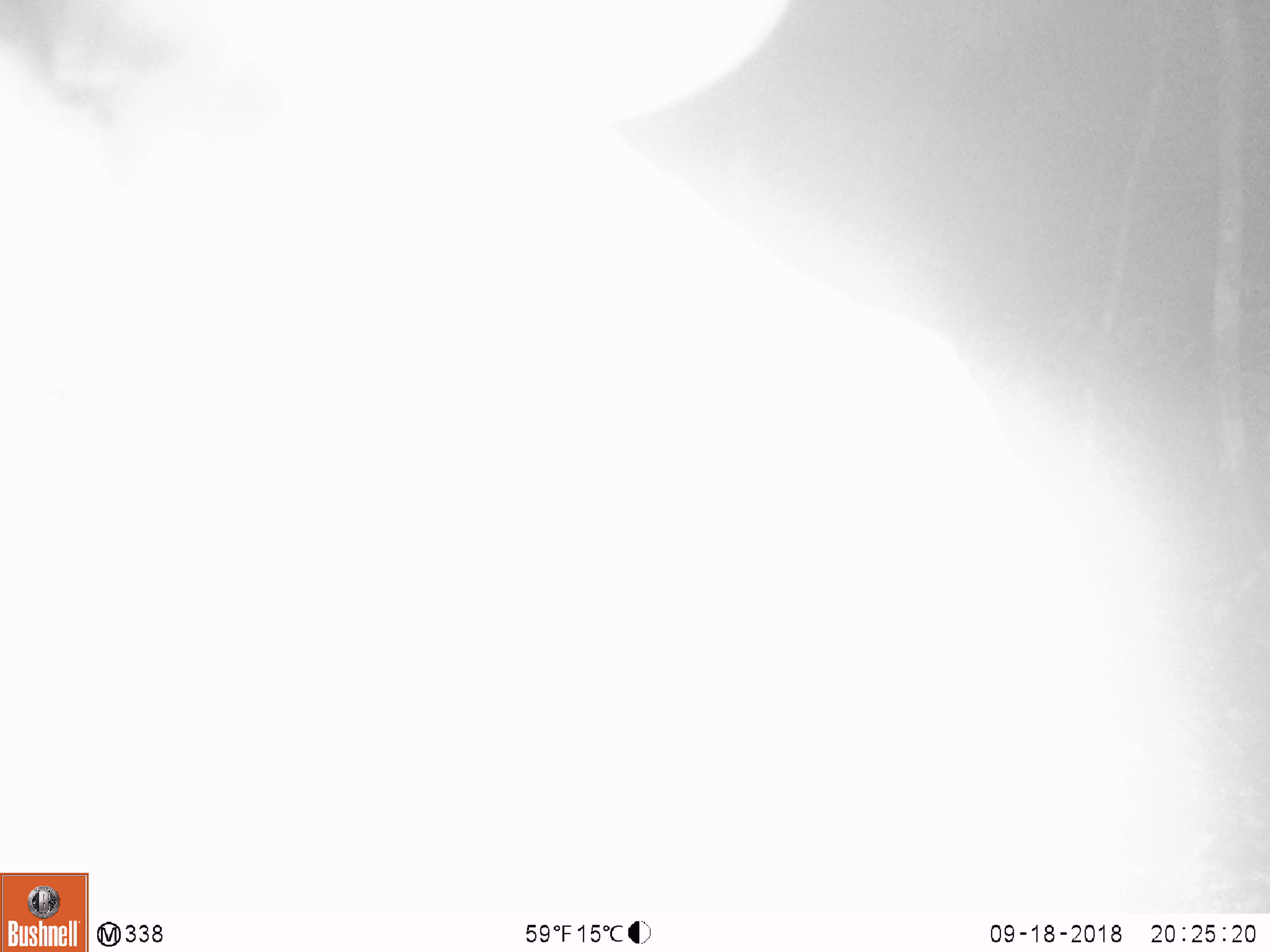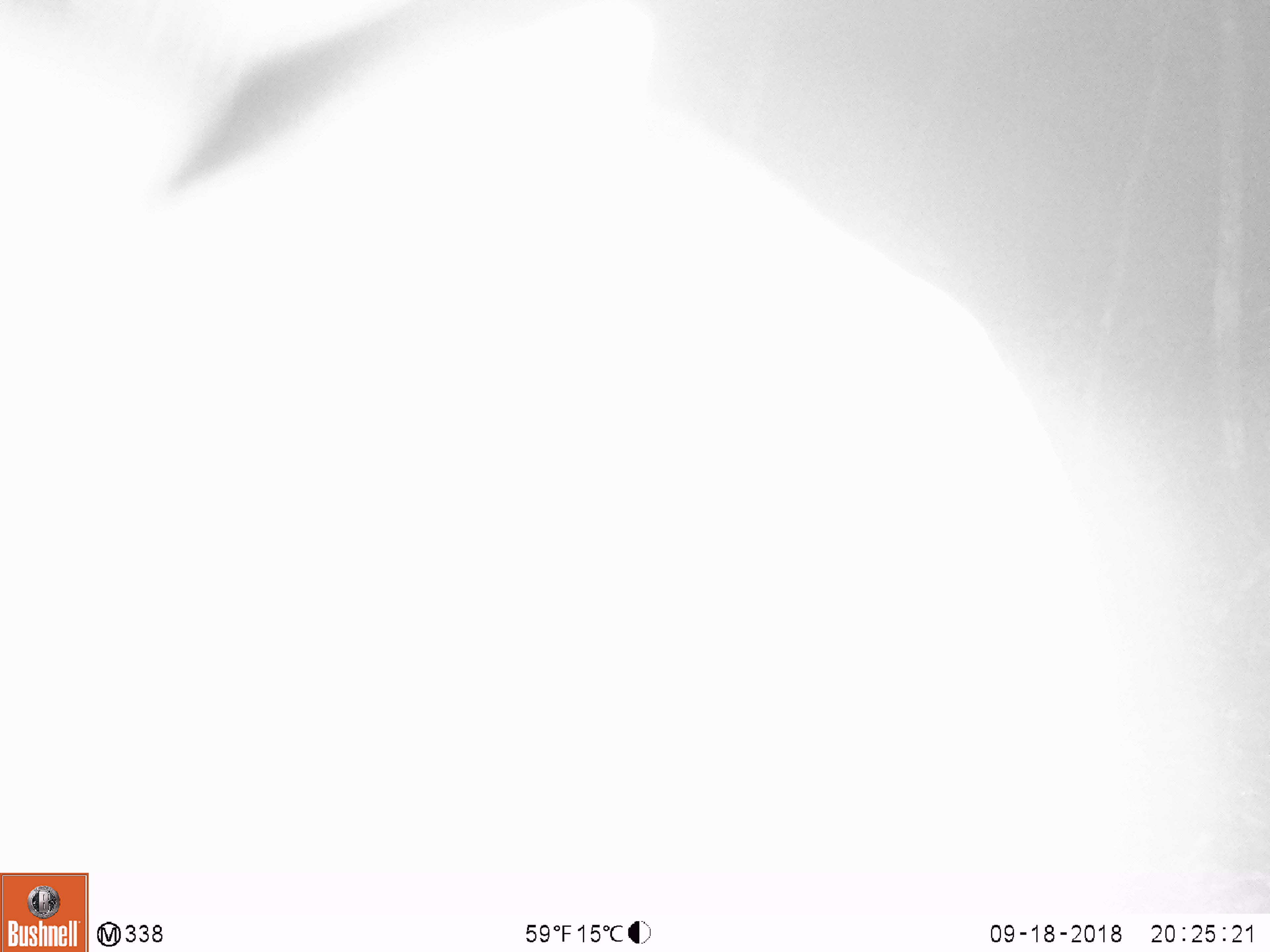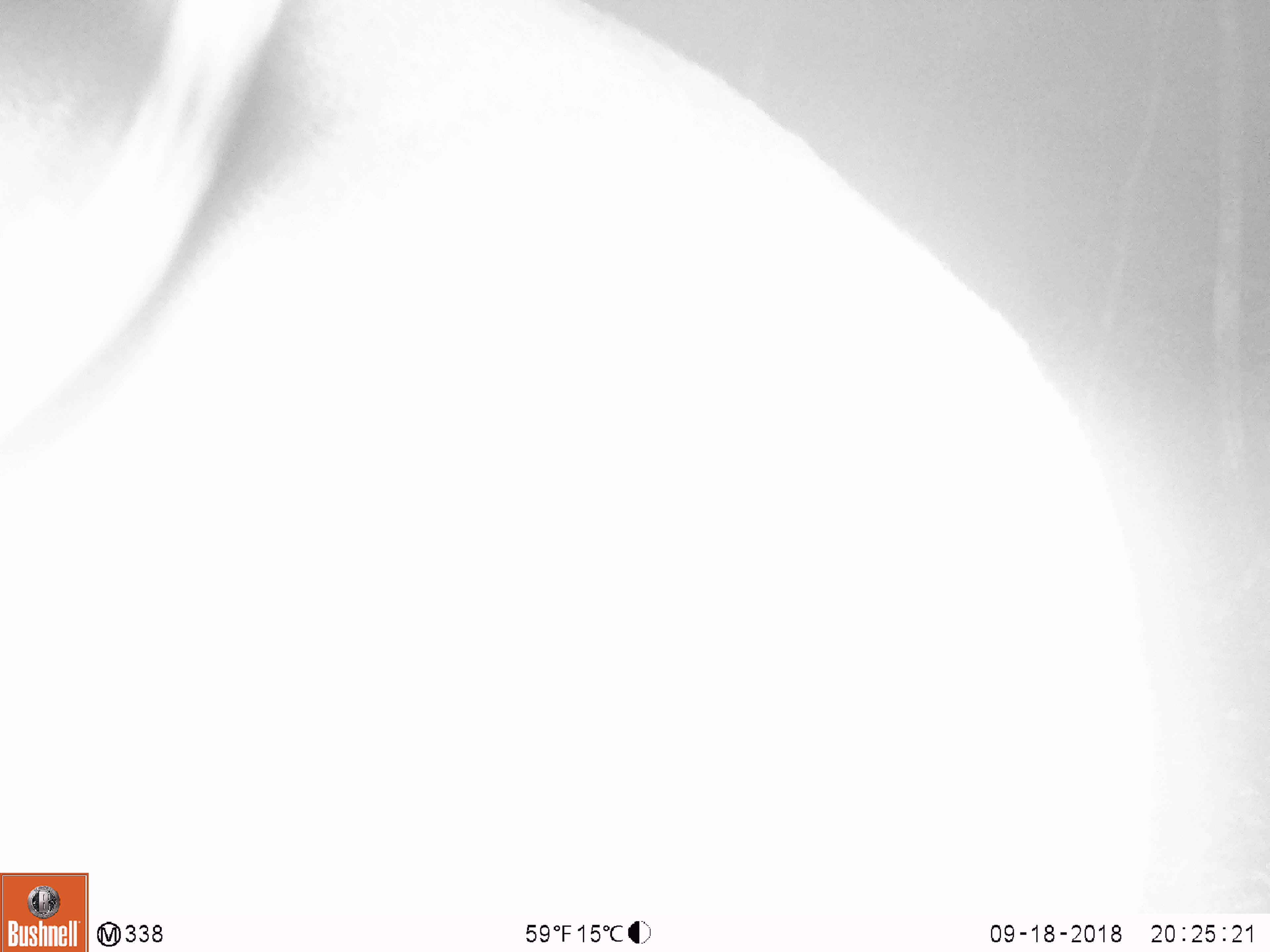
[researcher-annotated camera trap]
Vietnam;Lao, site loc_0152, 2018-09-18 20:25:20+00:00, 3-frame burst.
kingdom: Animalia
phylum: Chordata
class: Mammalia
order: Artiodactyla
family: Cervidae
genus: Muntiacus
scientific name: Muntiacus vuquangensis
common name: large-antlered muntjac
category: large antlered muntjac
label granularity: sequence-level